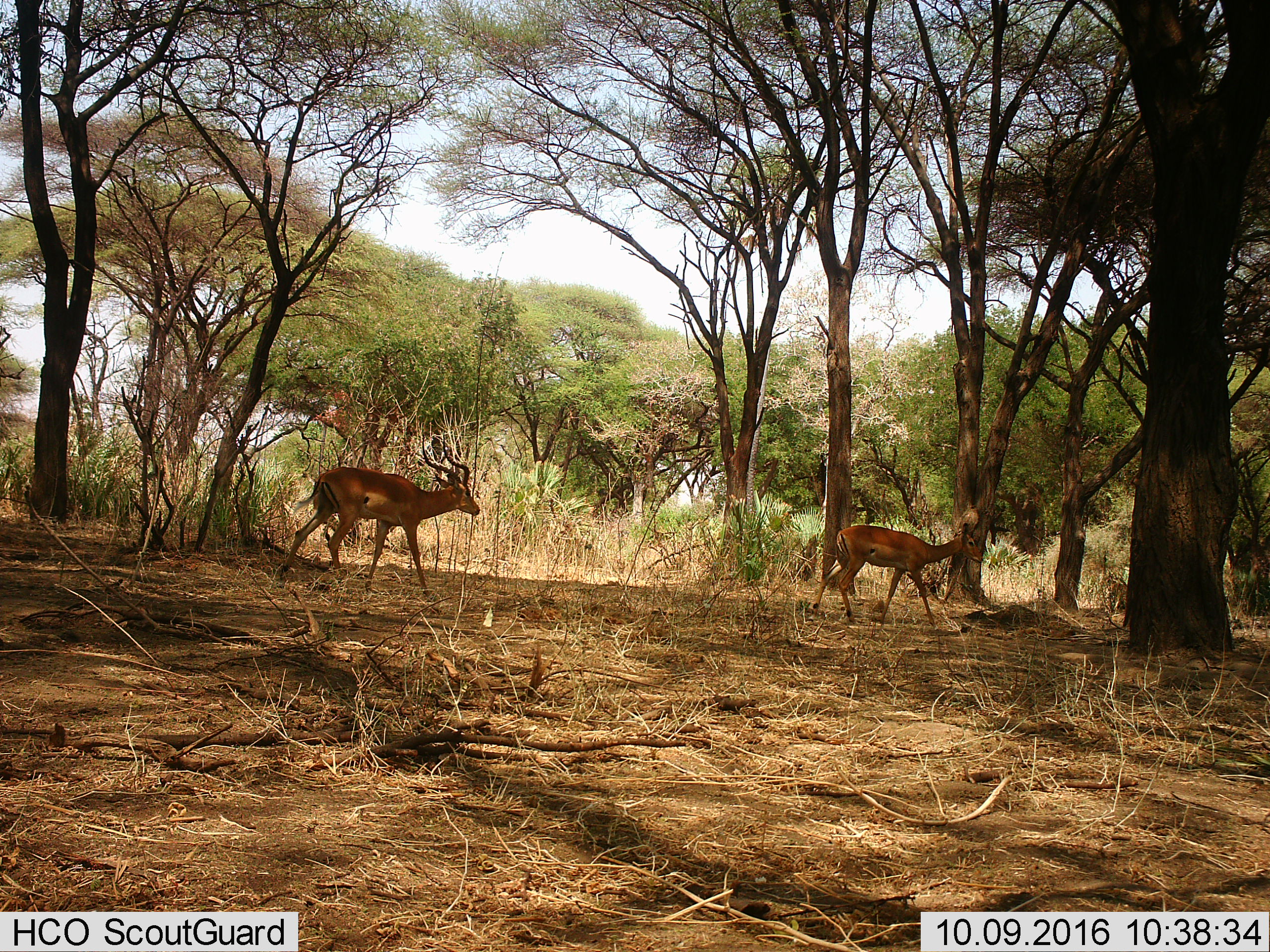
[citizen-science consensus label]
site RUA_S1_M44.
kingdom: Animalia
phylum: Chordata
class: Mammalia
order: Artiodactyla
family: Bovidae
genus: Aepyceros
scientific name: Aepyceros melampus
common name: impala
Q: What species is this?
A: Impala (Aepyceros melampus).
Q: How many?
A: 2.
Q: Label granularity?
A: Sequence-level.